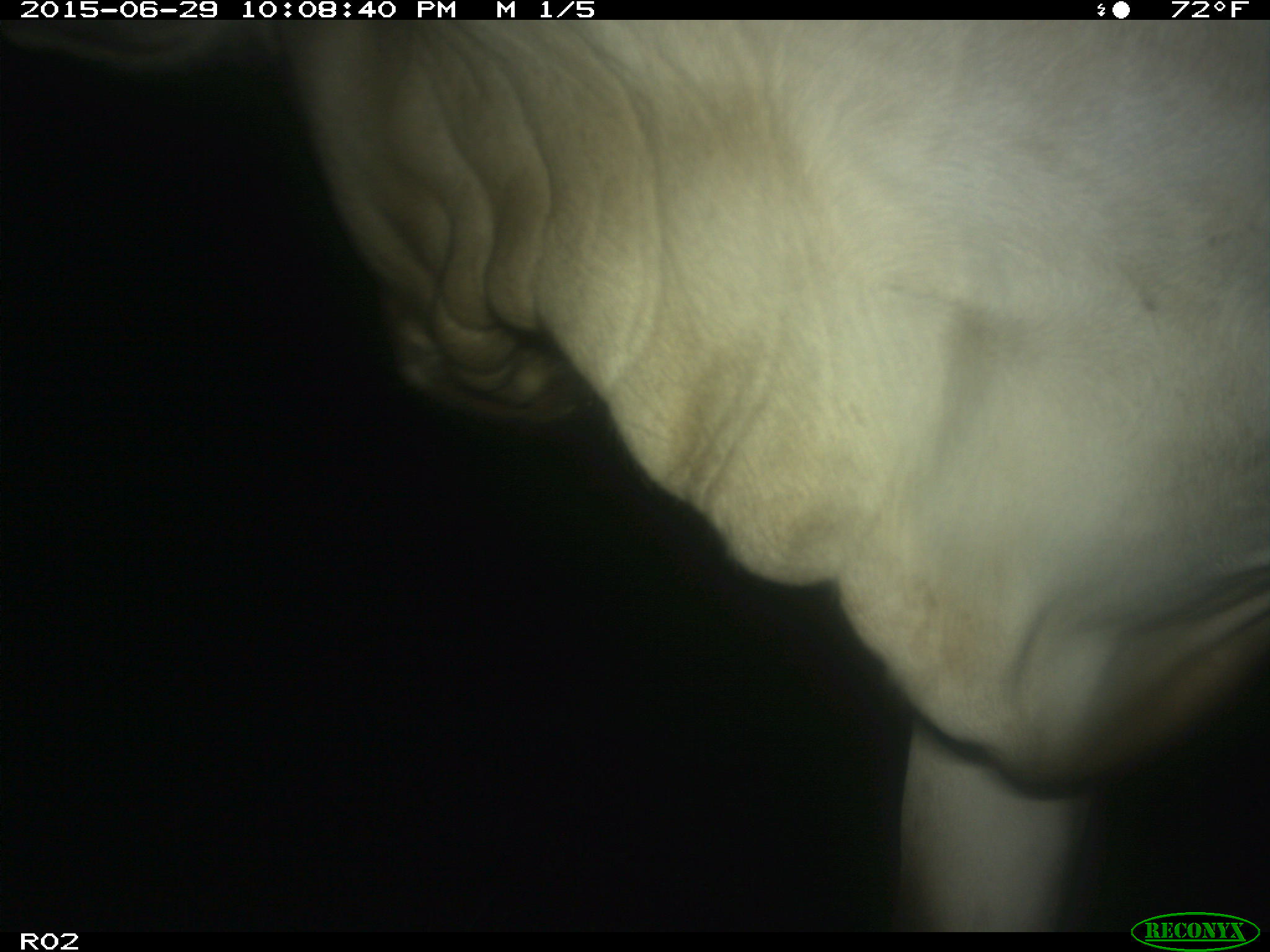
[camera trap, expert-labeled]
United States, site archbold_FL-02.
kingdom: Animalia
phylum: Chordata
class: Mammalia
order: Artiodactyla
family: Bovidae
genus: Bos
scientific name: Bos taurus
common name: domestic cow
Bos taurus (domestic cow).